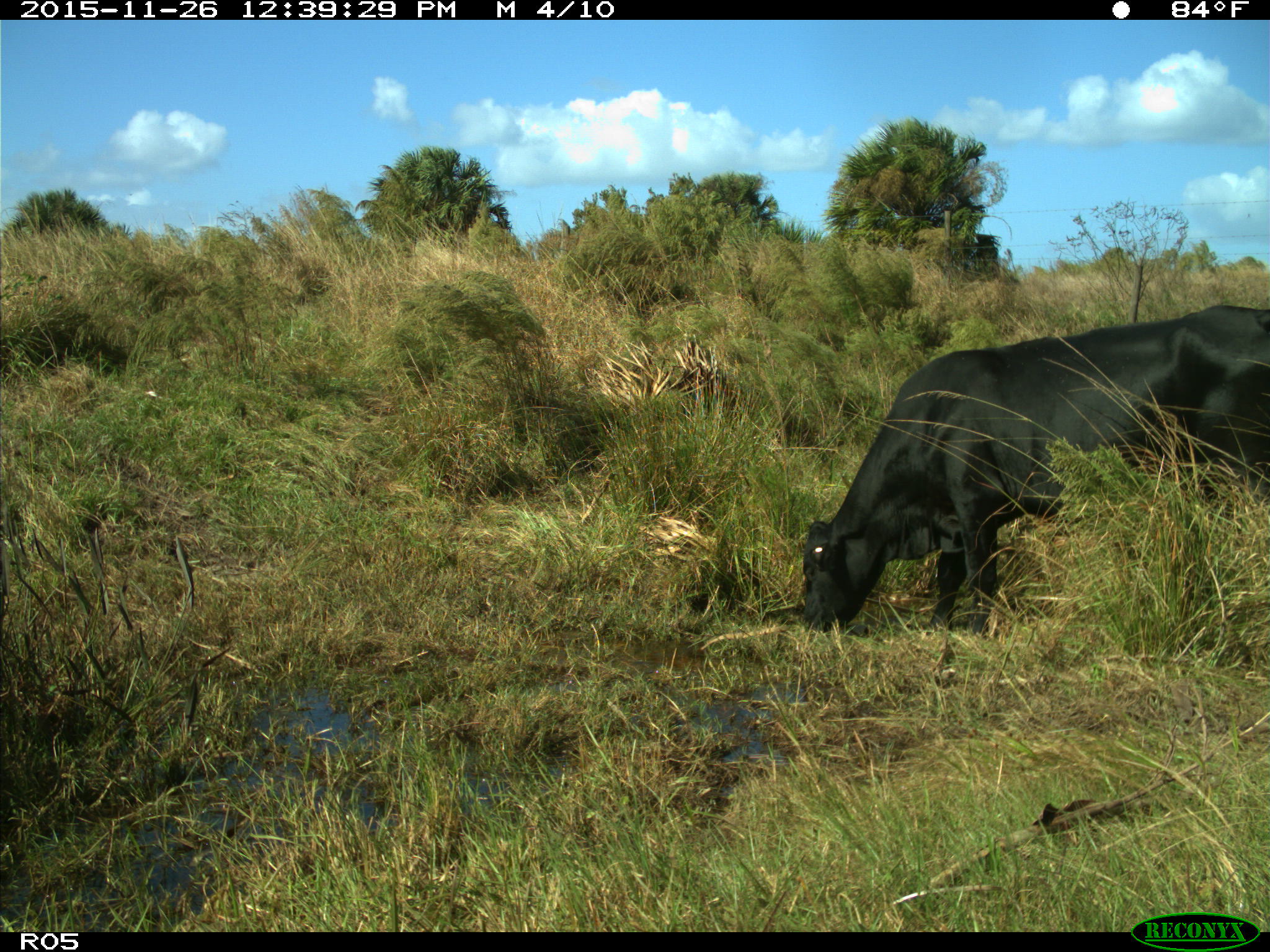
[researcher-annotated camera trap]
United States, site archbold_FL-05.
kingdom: Animalia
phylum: Chordata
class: Mammalia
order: Artiodactyla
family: Bovidae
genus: Bos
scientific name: Bos taurus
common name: domestic cow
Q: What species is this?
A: Bos taurus (domestic cow).